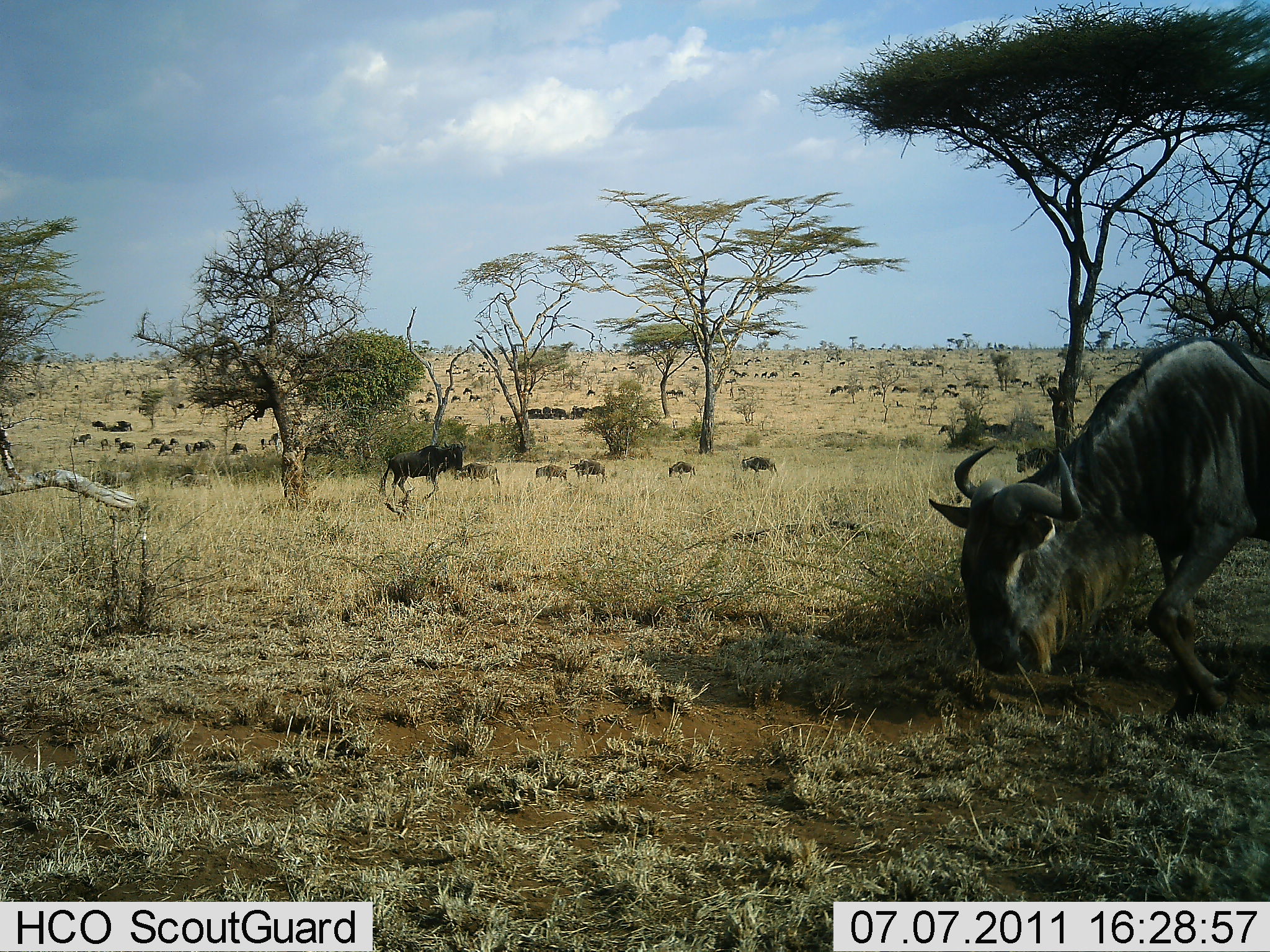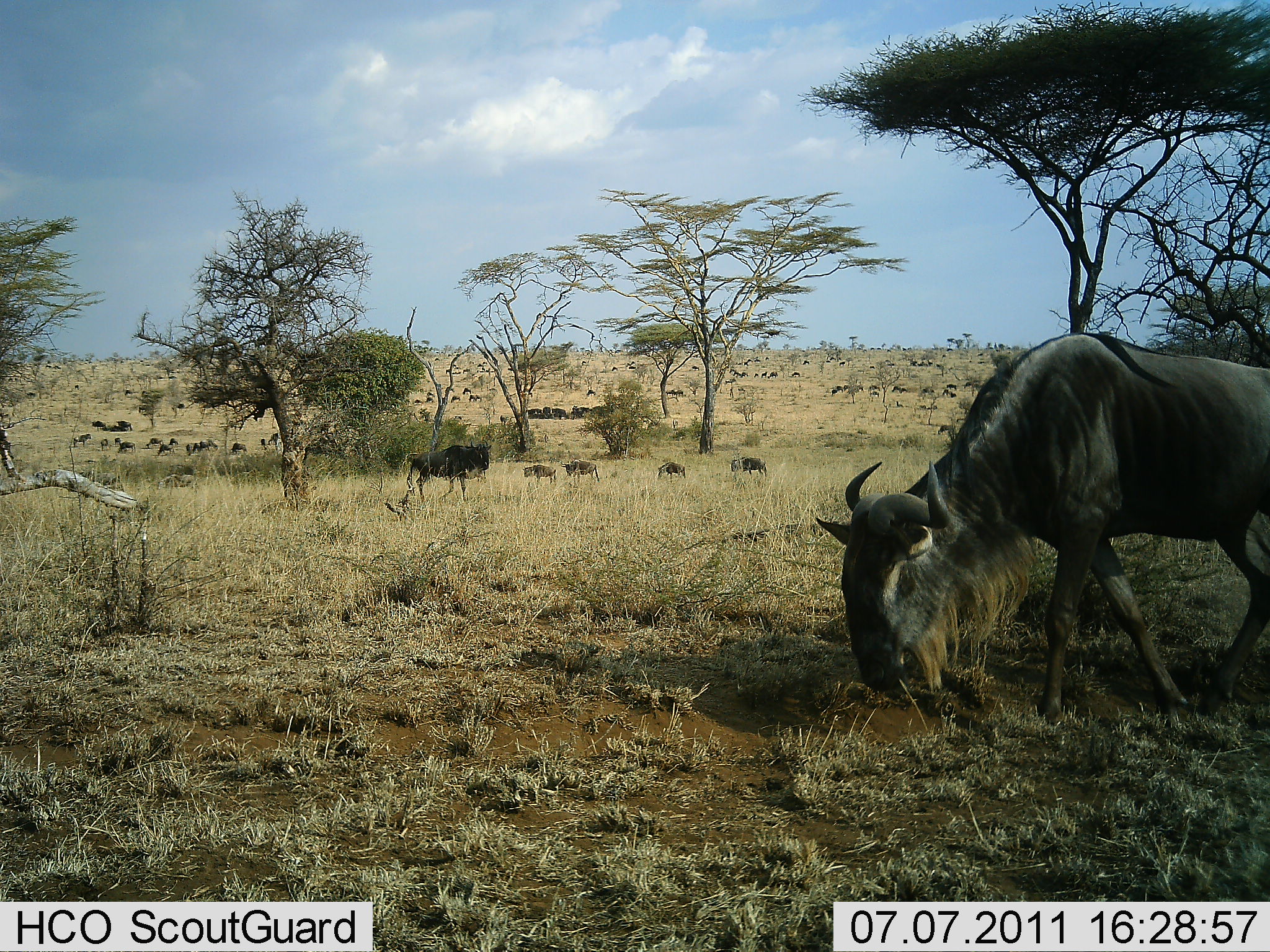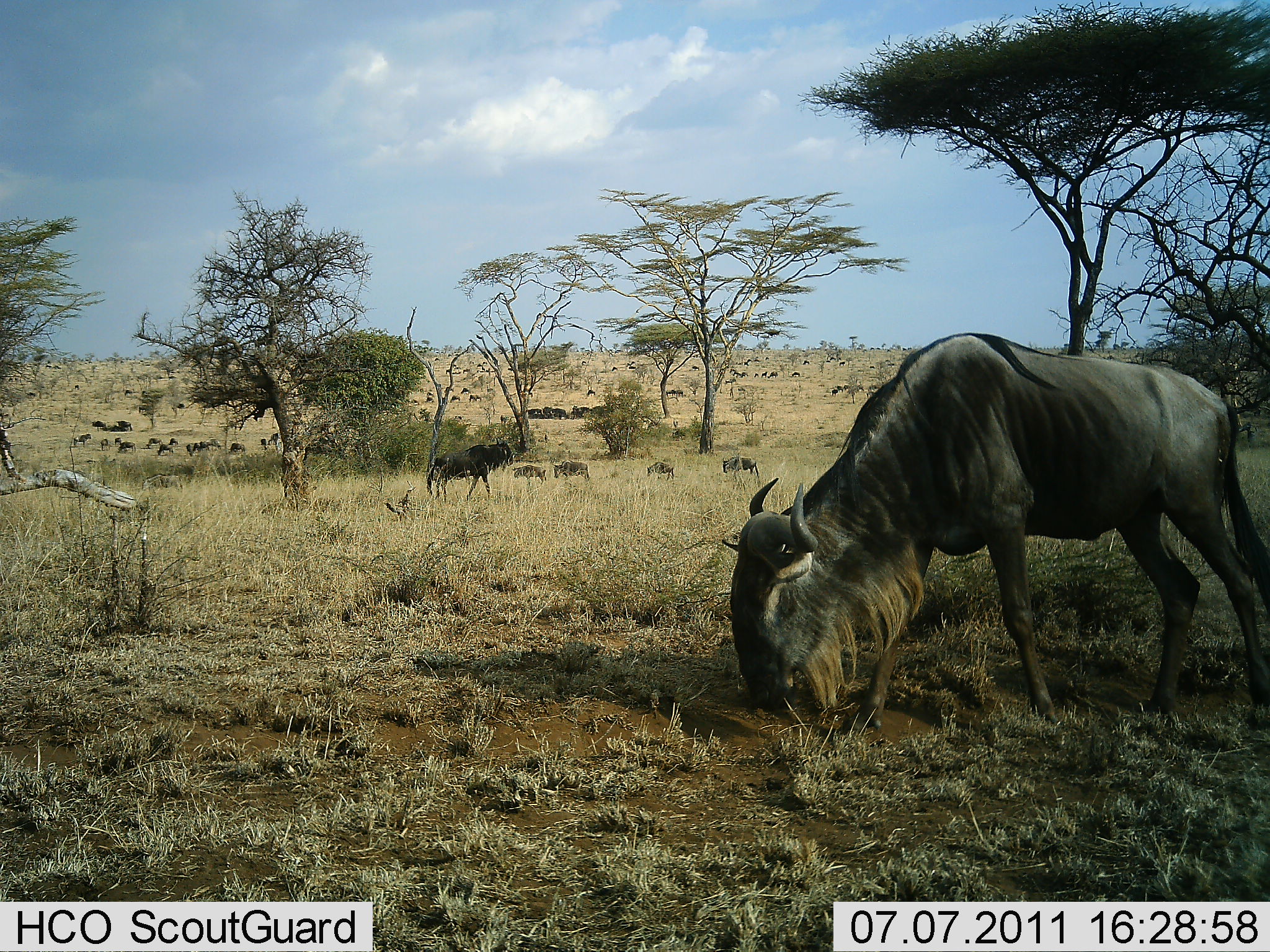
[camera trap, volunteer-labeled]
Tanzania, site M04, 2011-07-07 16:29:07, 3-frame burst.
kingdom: Animalia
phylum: Chordata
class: Mammalia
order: Artiodactyla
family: Bovidae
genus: Connochaetes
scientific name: Connochaetes taurinus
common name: blue wildebeest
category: wildebeest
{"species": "wildebeest (blue wildebeest) (Connochaetes taurinus)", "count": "51+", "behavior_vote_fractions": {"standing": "27%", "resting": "36%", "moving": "82%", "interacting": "0%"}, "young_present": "9%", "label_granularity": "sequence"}